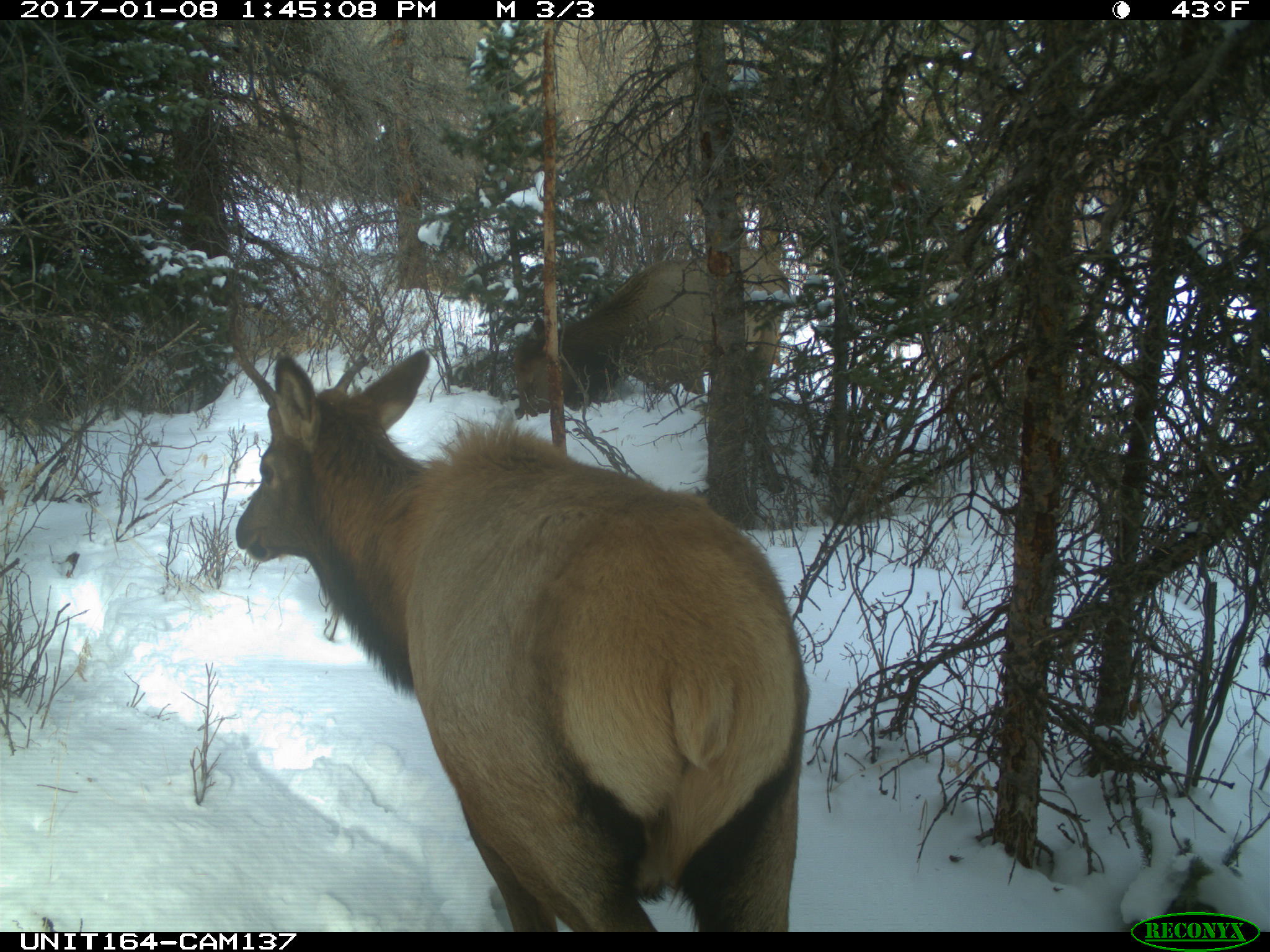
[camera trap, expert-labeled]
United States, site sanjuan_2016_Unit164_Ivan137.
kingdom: Animalia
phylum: Chordata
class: Mammalia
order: Artiodactyla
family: Cervidae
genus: Cervus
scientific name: Cervus elaphus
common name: red deer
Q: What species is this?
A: Cervus elaphus (red deer).